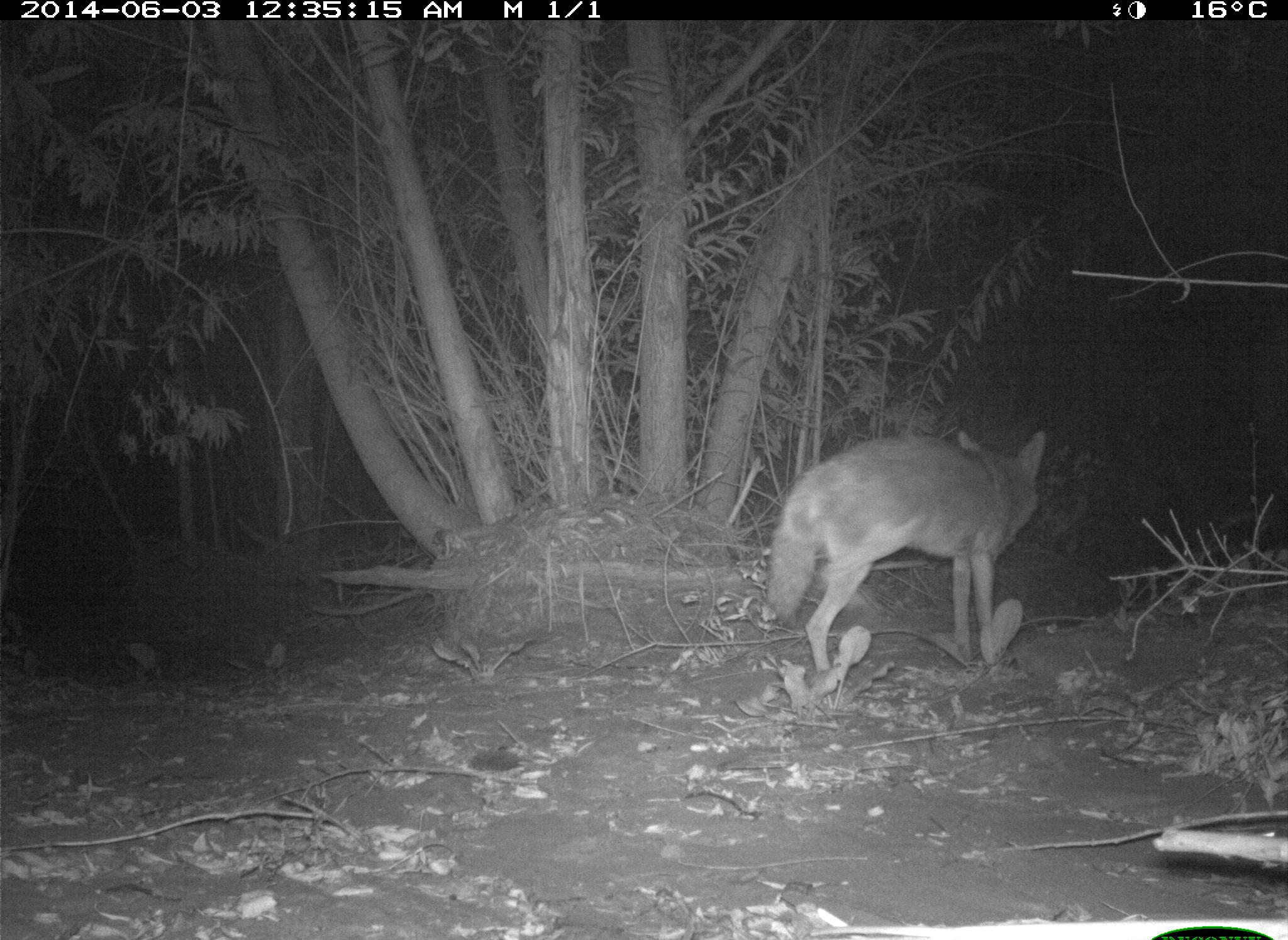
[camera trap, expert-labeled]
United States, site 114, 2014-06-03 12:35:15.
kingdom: Animalia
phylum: Chordata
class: Mammalia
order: Carnivora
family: Canidae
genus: Canis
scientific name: Canis latrans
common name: coyote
Coyote (Canis latrans).